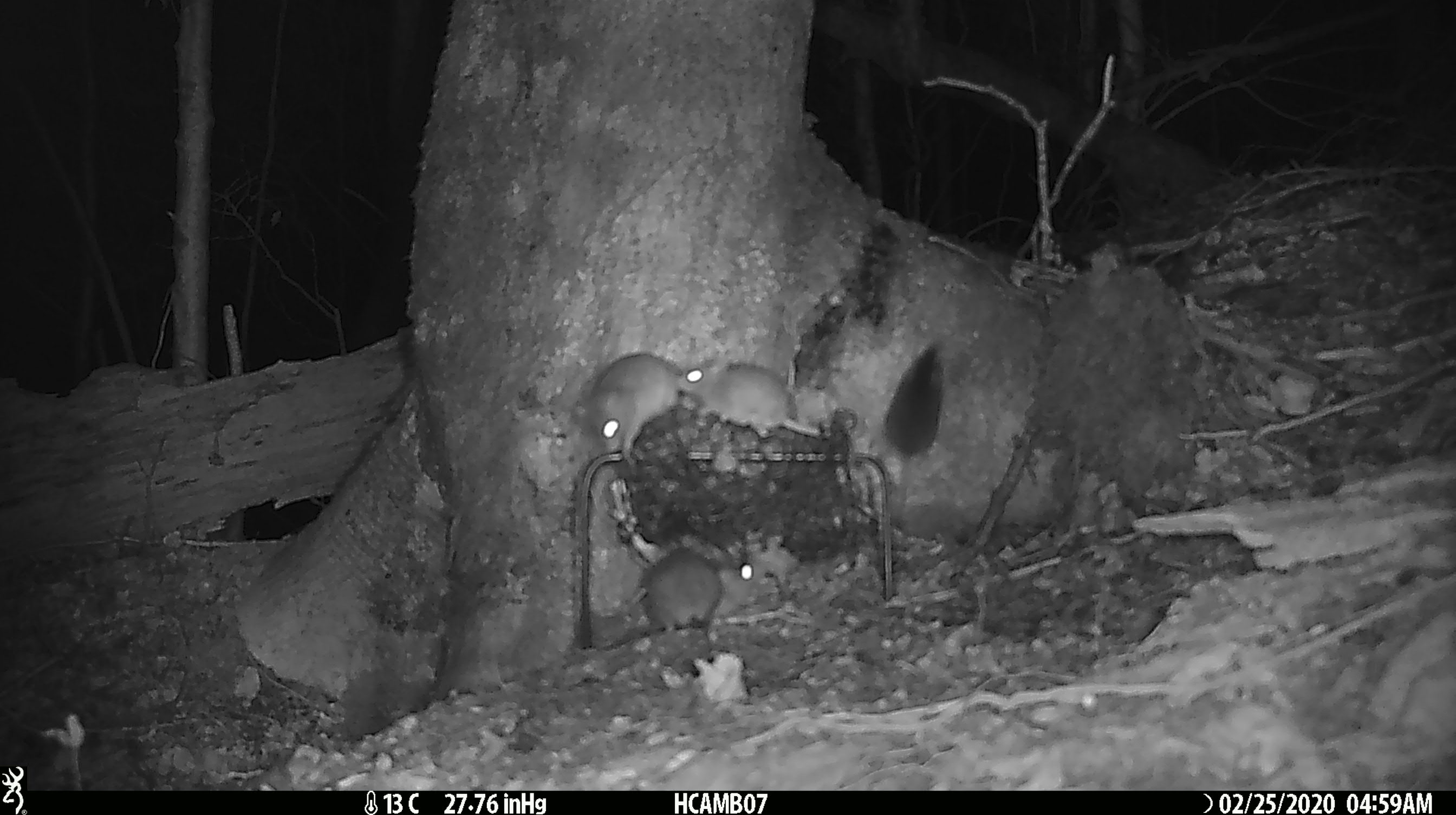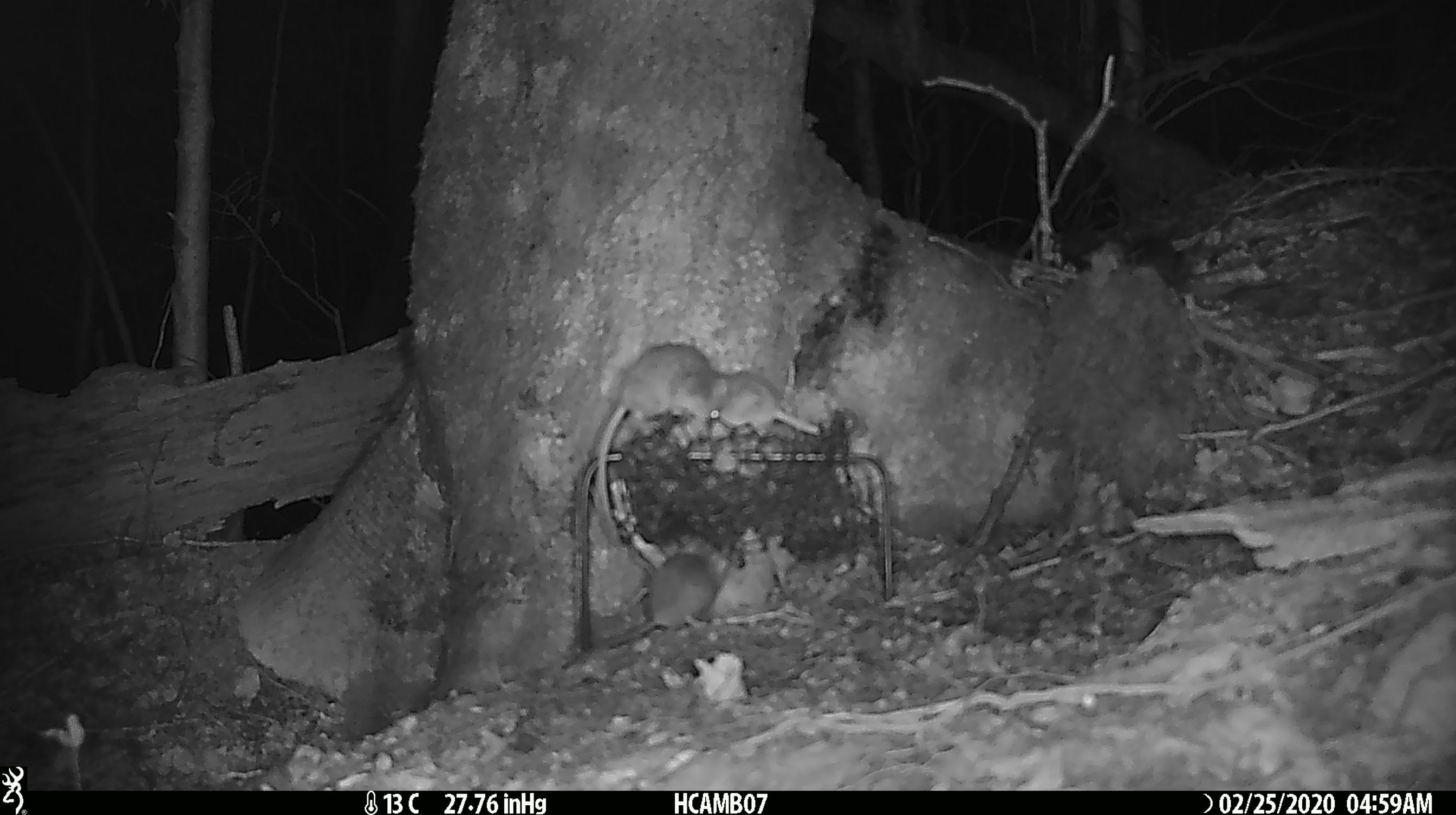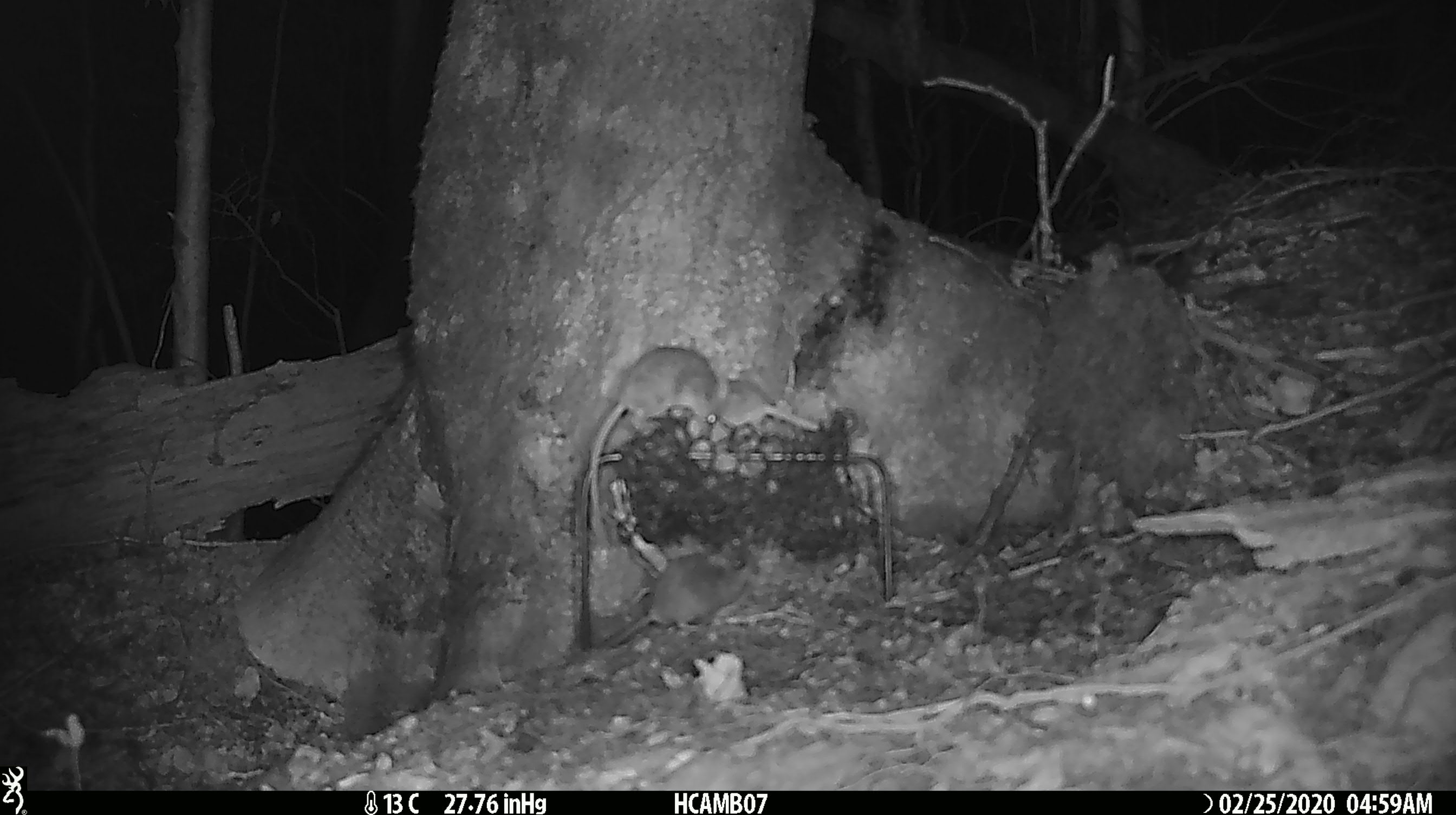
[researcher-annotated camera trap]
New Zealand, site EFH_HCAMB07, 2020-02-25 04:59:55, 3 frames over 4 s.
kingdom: Animalia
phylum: Chordata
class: Mammalia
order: Rodentia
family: Muridae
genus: Mus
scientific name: Mus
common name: mouse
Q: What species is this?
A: Mouse (Mus).